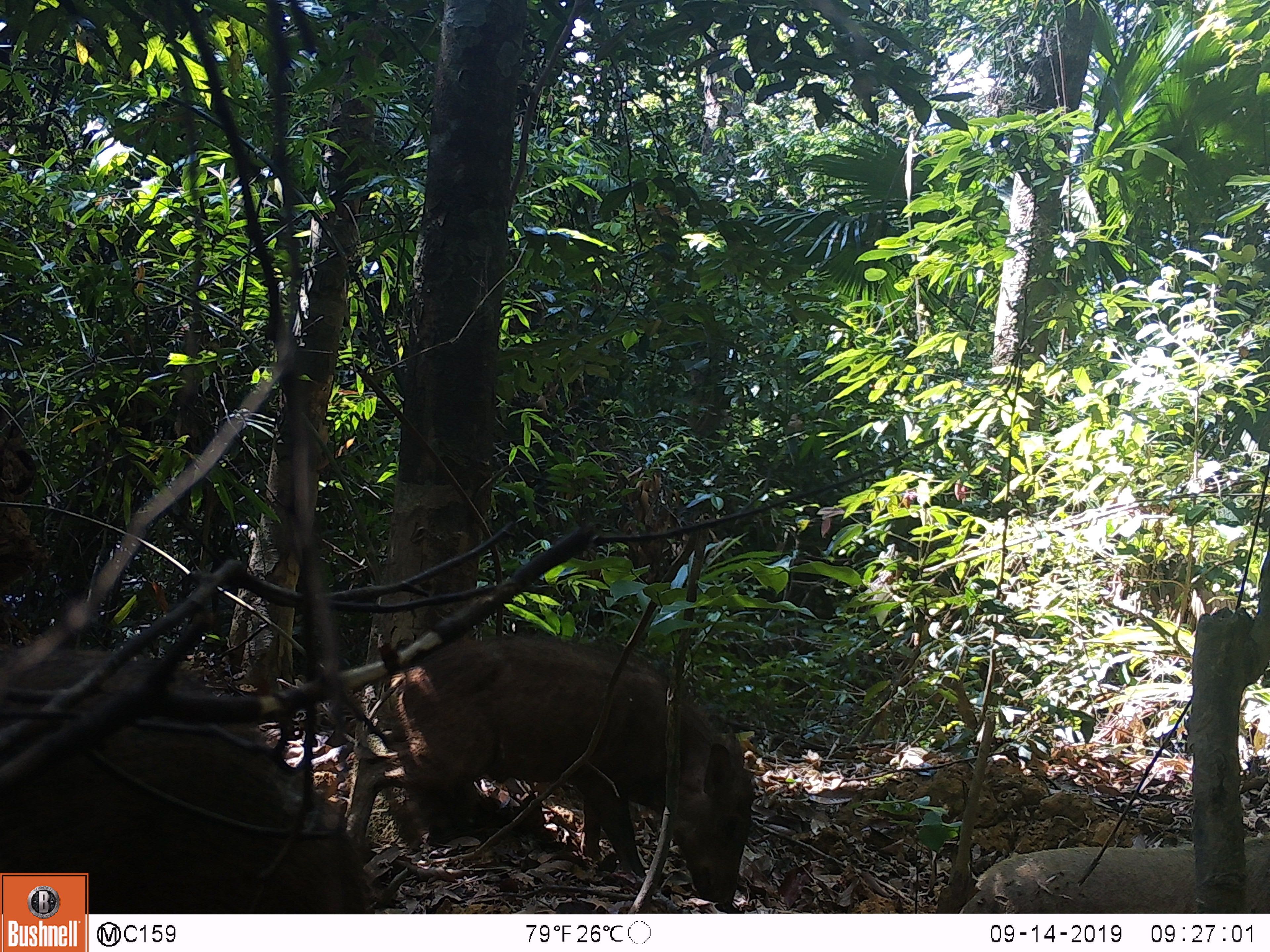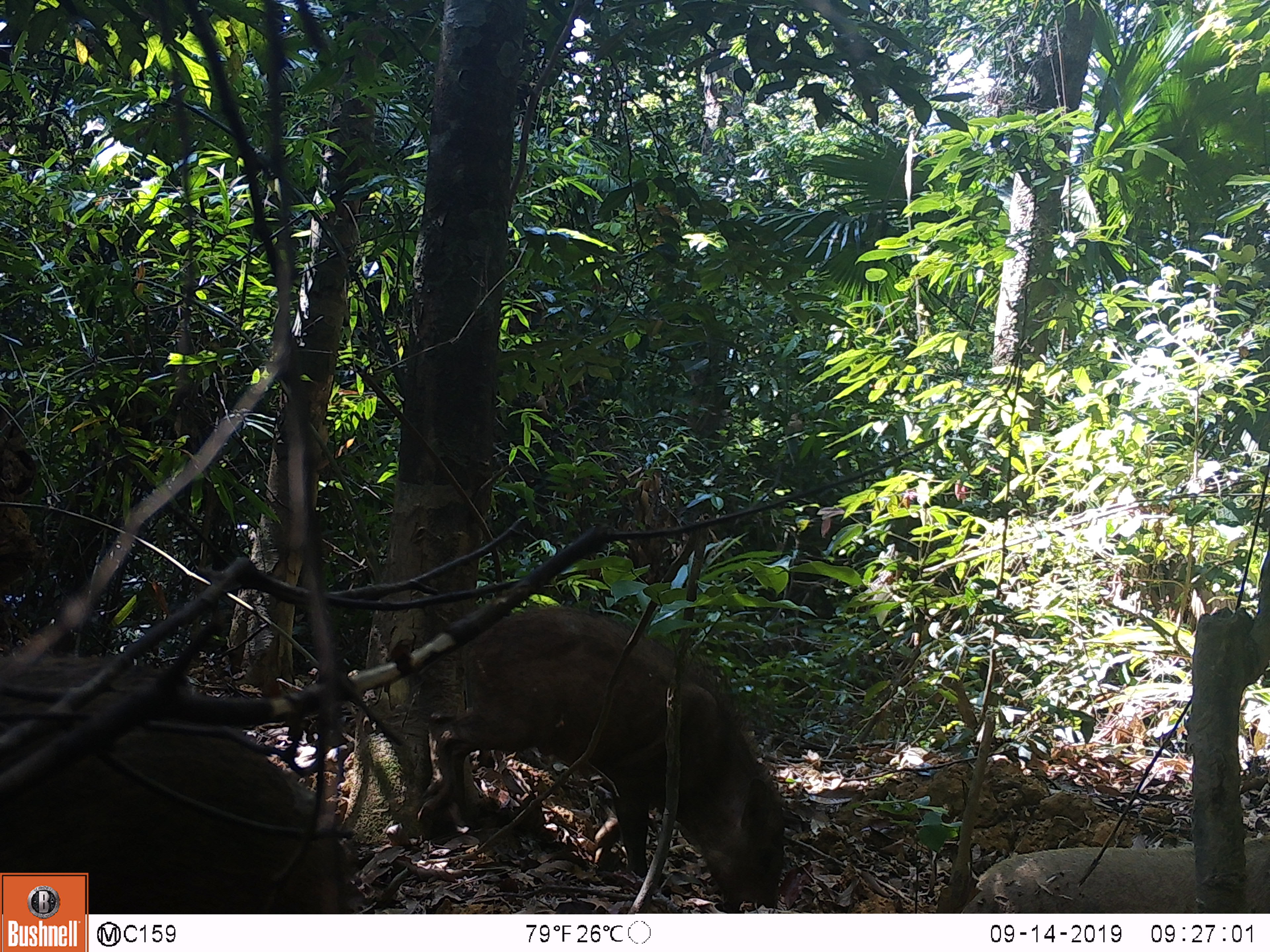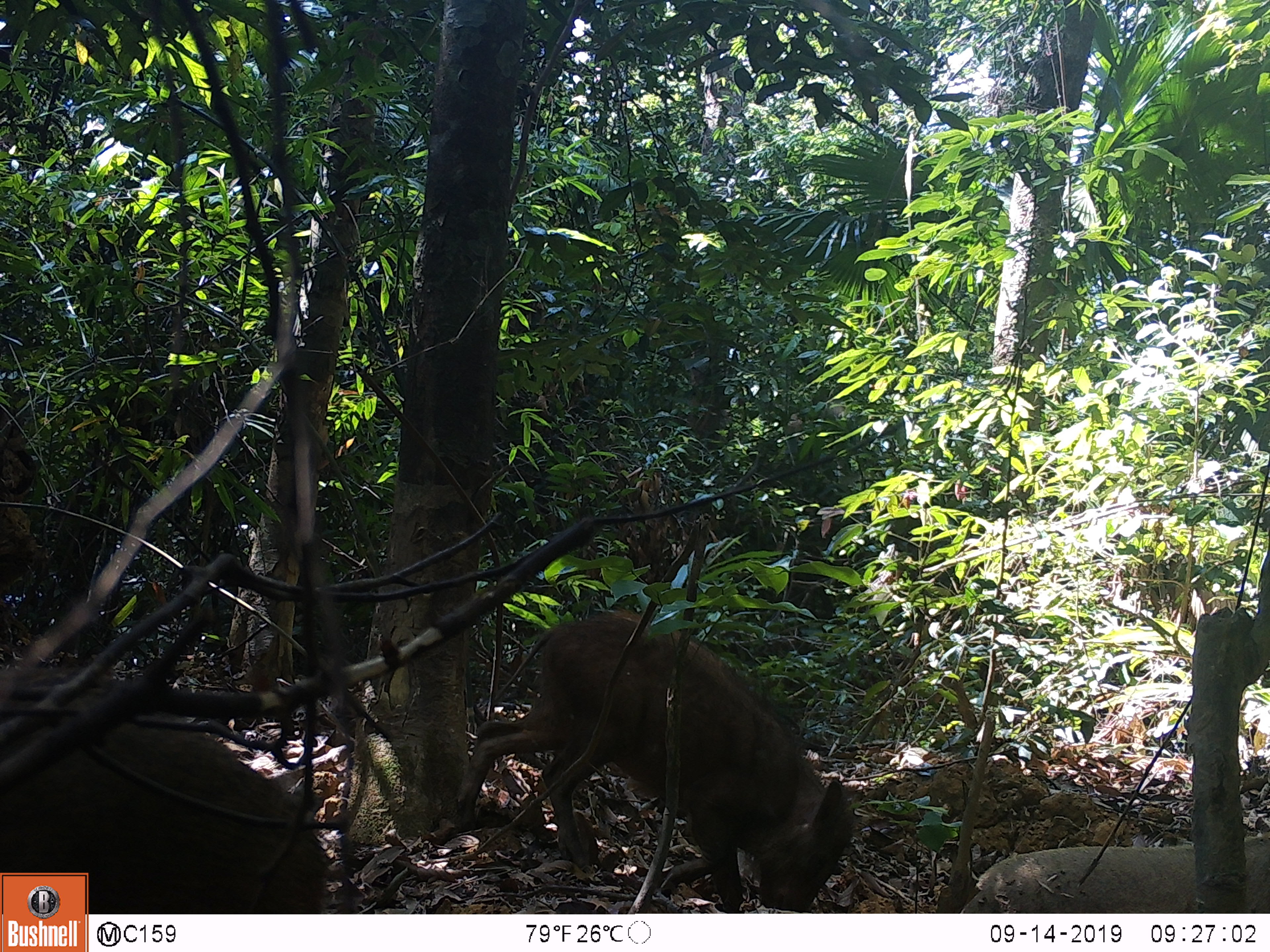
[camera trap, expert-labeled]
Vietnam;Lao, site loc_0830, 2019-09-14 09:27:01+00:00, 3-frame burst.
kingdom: Animalia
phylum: Chordata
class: Mammalia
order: Artiodactyla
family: Suidae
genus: Sus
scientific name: Sus scrofa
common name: eurasian wild pig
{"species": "eurasian wild pig (Sus scrofa)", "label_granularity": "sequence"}